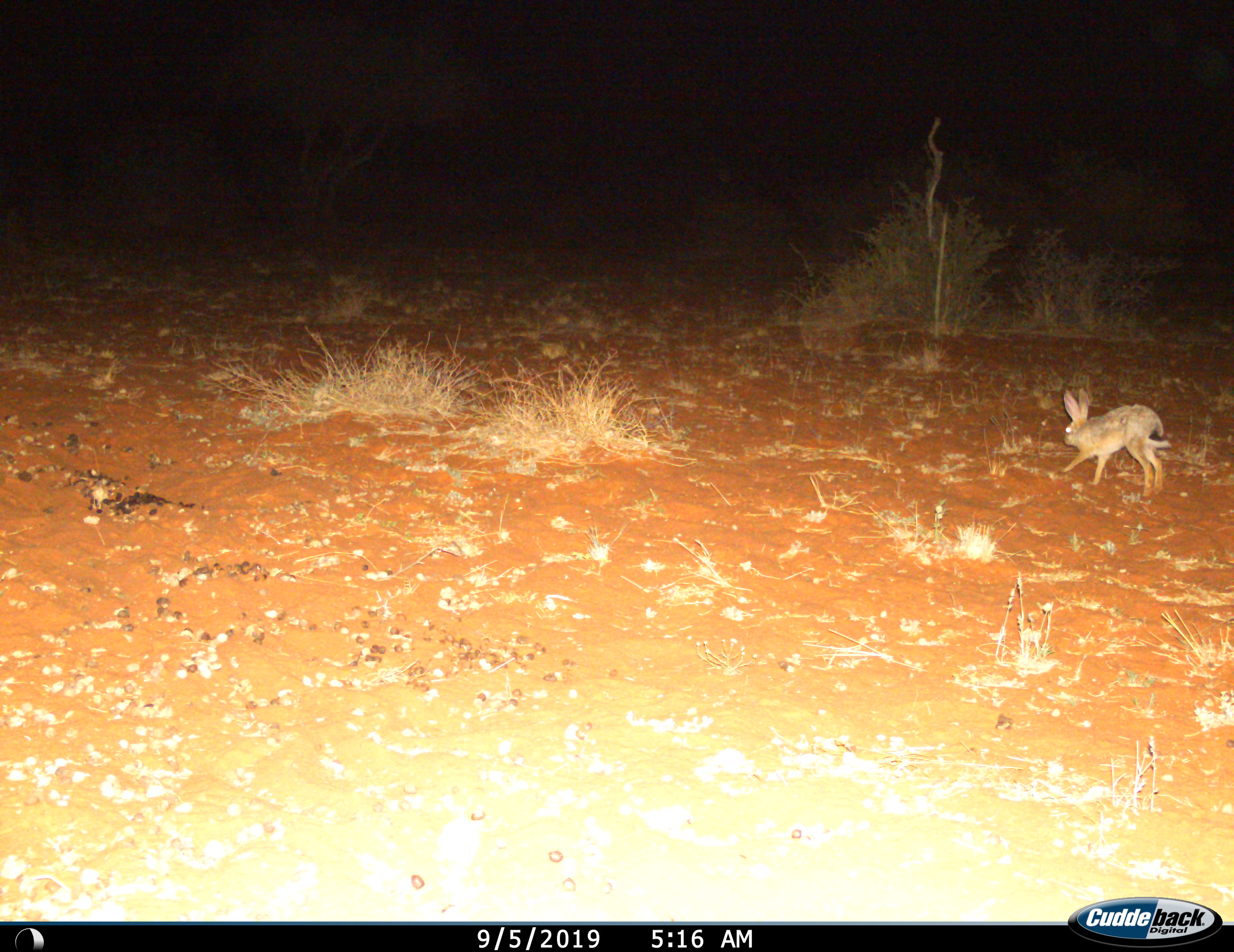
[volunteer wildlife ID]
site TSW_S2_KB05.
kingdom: Animalia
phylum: Chordata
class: Mammalia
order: Lagomorpha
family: Leporidae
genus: Lepus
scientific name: Lepus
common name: hare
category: hareunknown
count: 1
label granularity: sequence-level